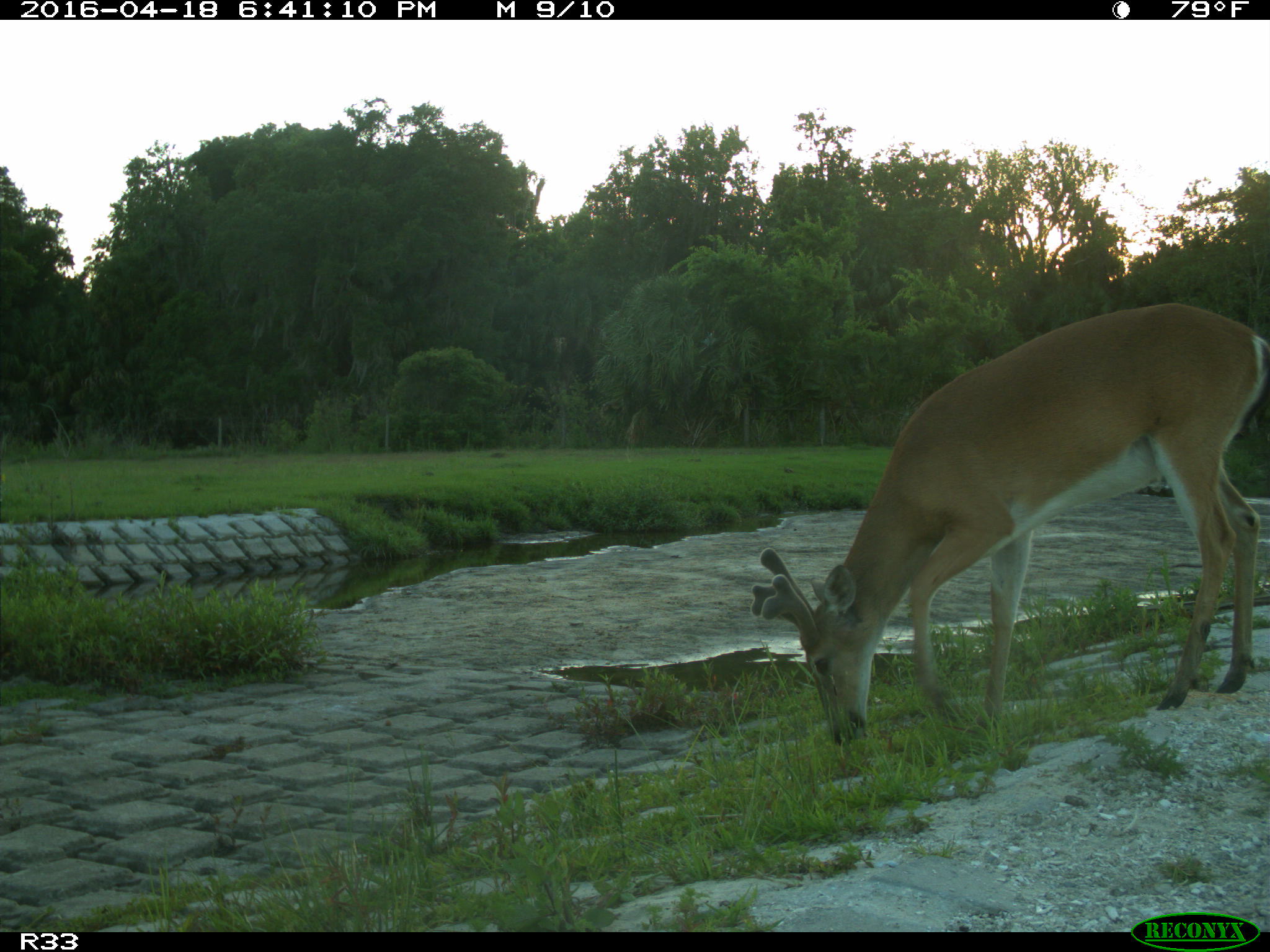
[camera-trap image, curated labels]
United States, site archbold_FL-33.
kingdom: Animalia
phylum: Chordata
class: Mammalia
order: Artiodactyla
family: Cervidae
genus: Odocoileus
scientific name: Odocoileus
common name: deer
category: unidentified deer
Unidentified deer (deer) (Odocoileus).